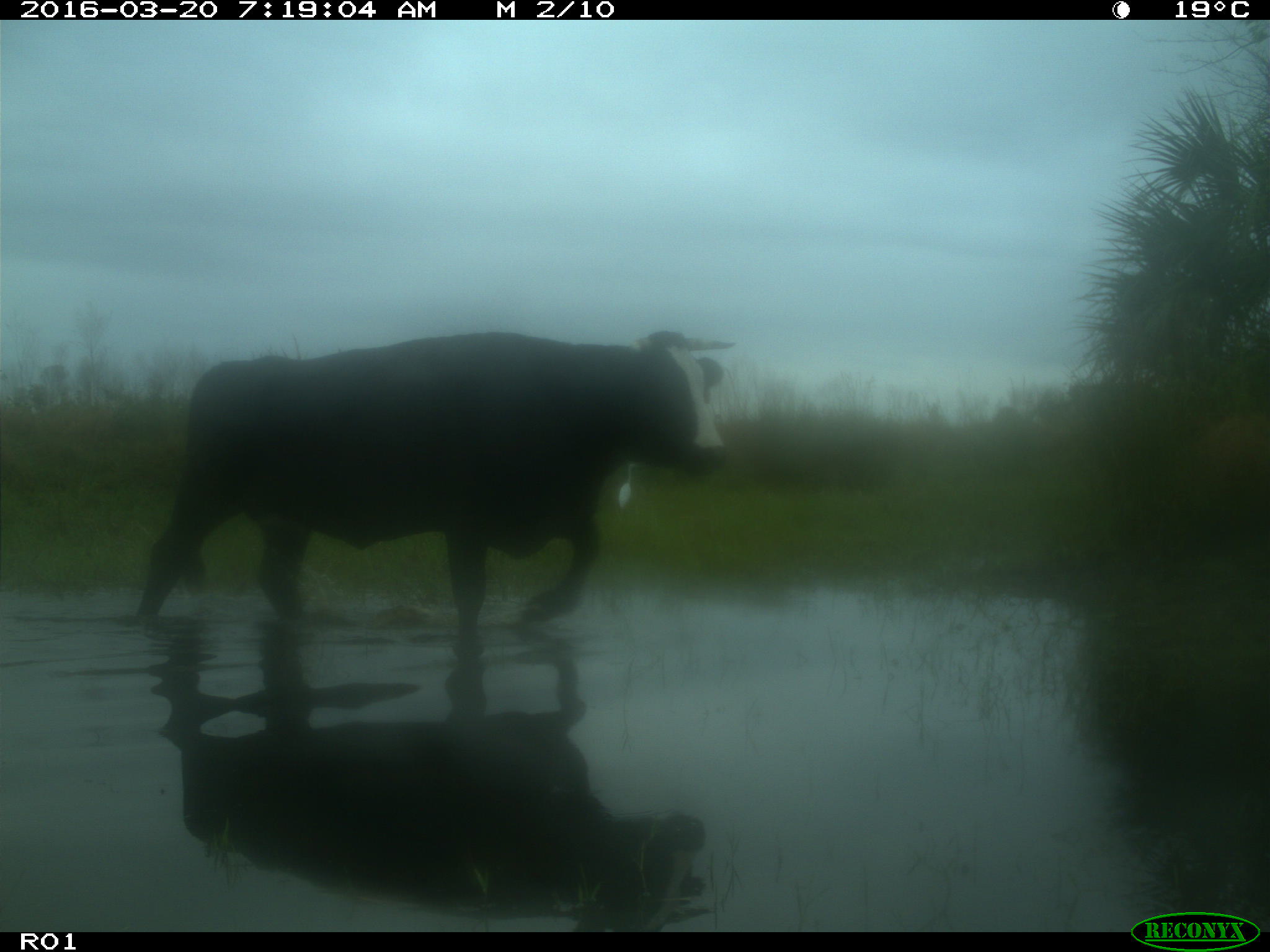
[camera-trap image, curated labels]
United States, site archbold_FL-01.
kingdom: Animalia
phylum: Chordata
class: Mammalia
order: Artiodactyla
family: Bovidae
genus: Bos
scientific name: Bos taurus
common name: domestic cow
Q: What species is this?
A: Bos taurus (domestic cow).